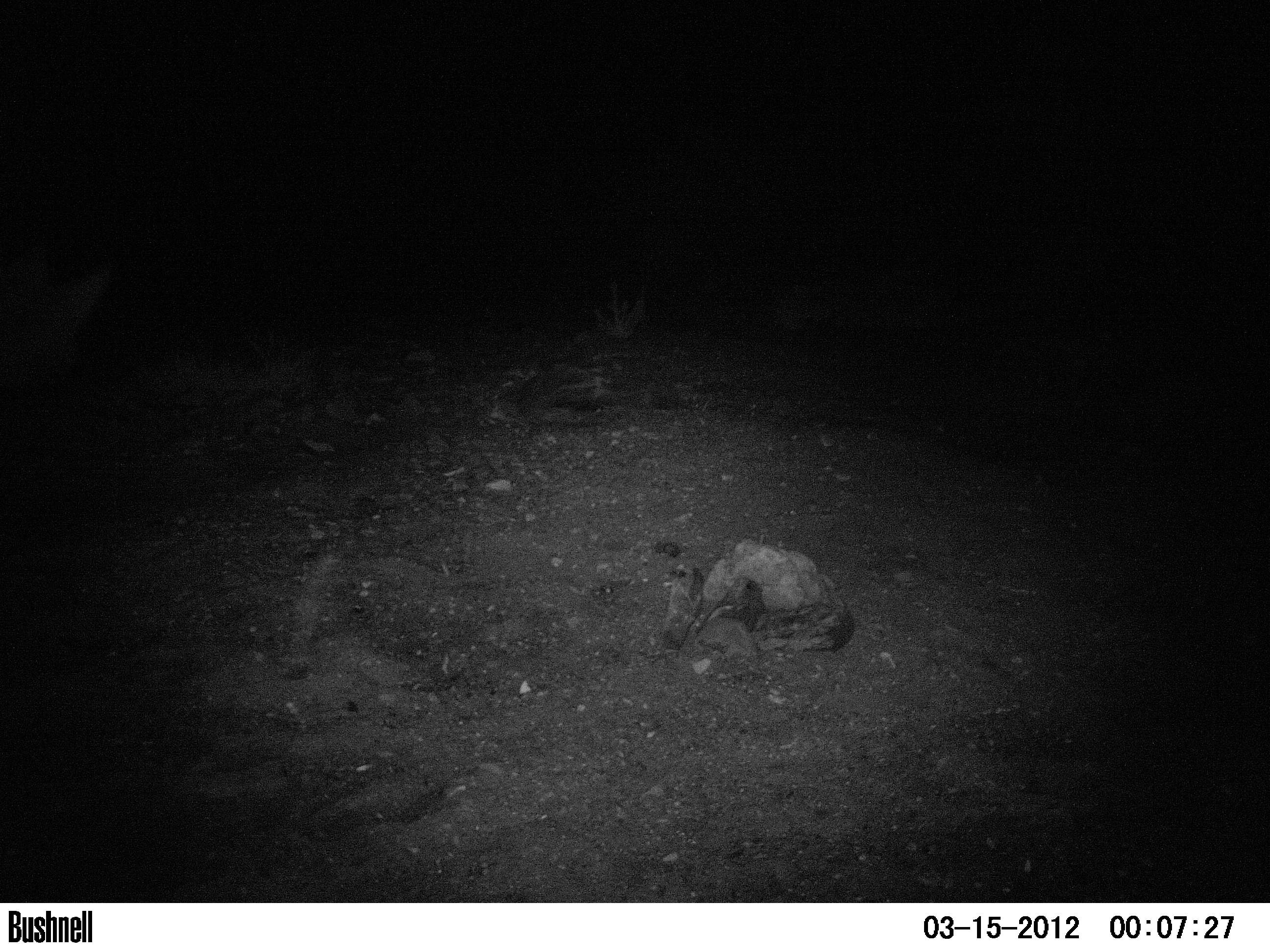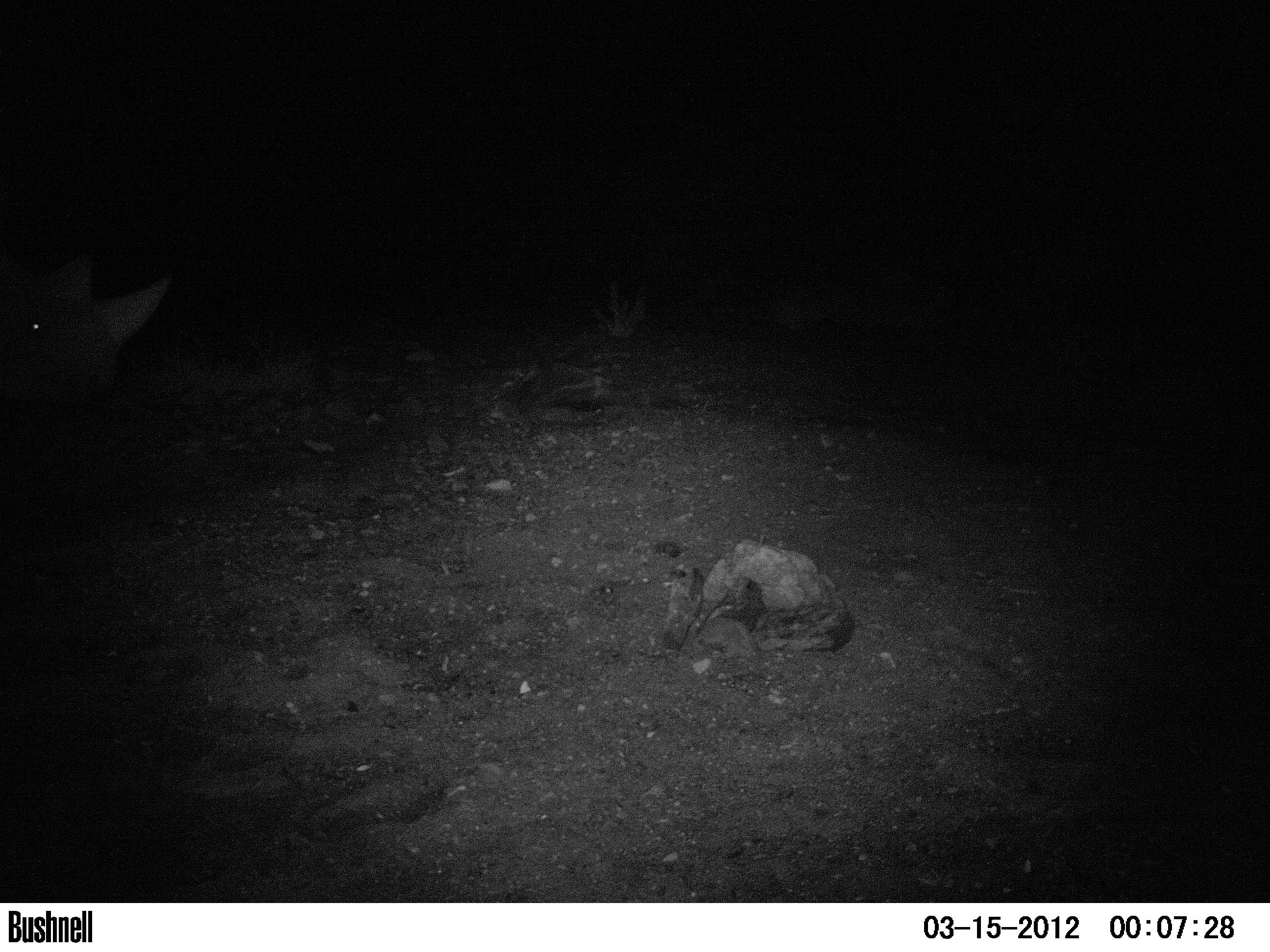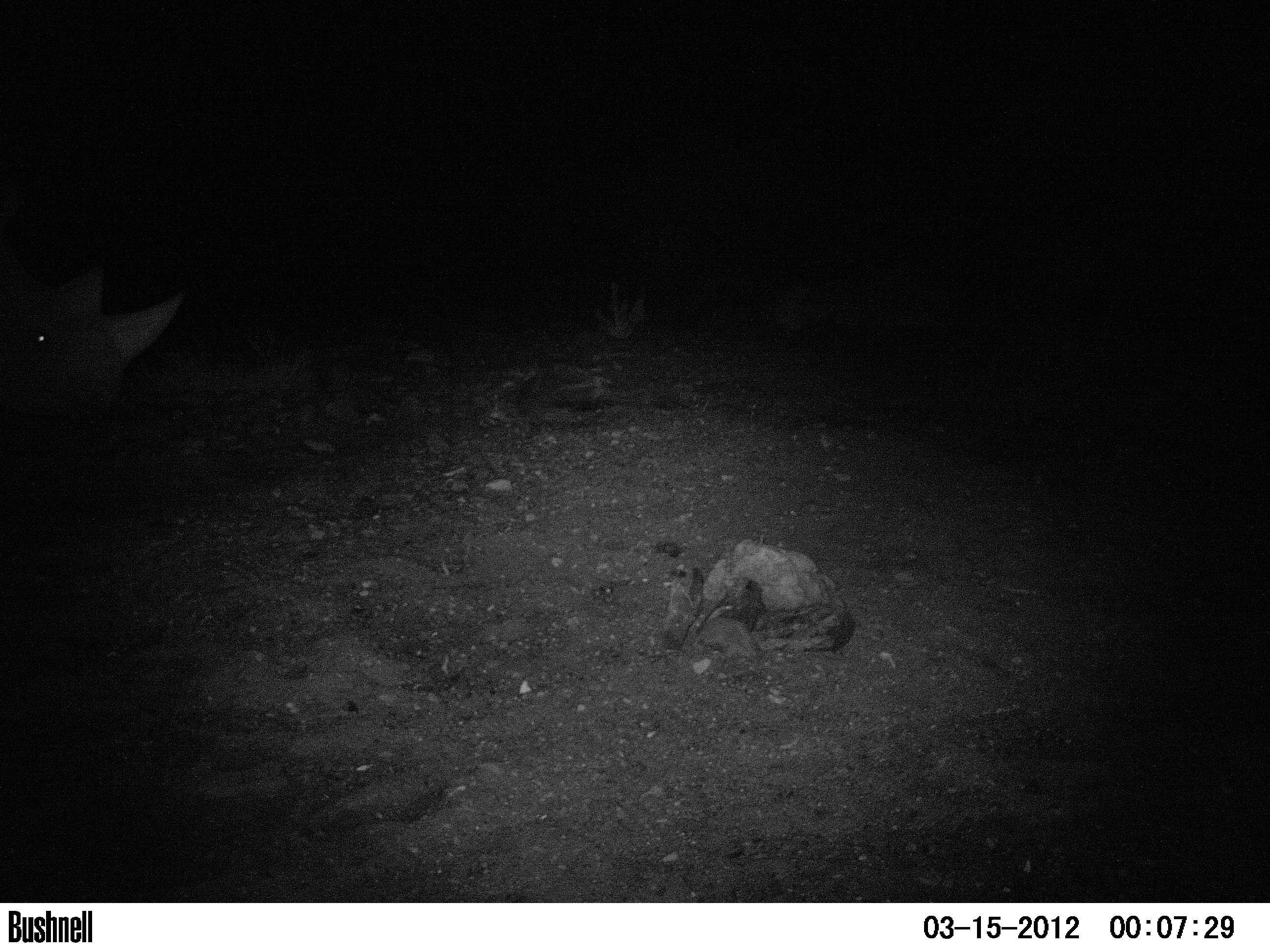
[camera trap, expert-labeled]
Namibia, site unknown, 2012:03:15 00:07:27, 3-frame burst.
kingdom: Animalia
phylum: Chordata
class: Mammalia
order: Perissodactyla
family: Rhinocerotidae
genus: Diceros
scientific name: Diceros bicornis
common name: black rhinoceros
Diceros bicornis (black rhinoceros).